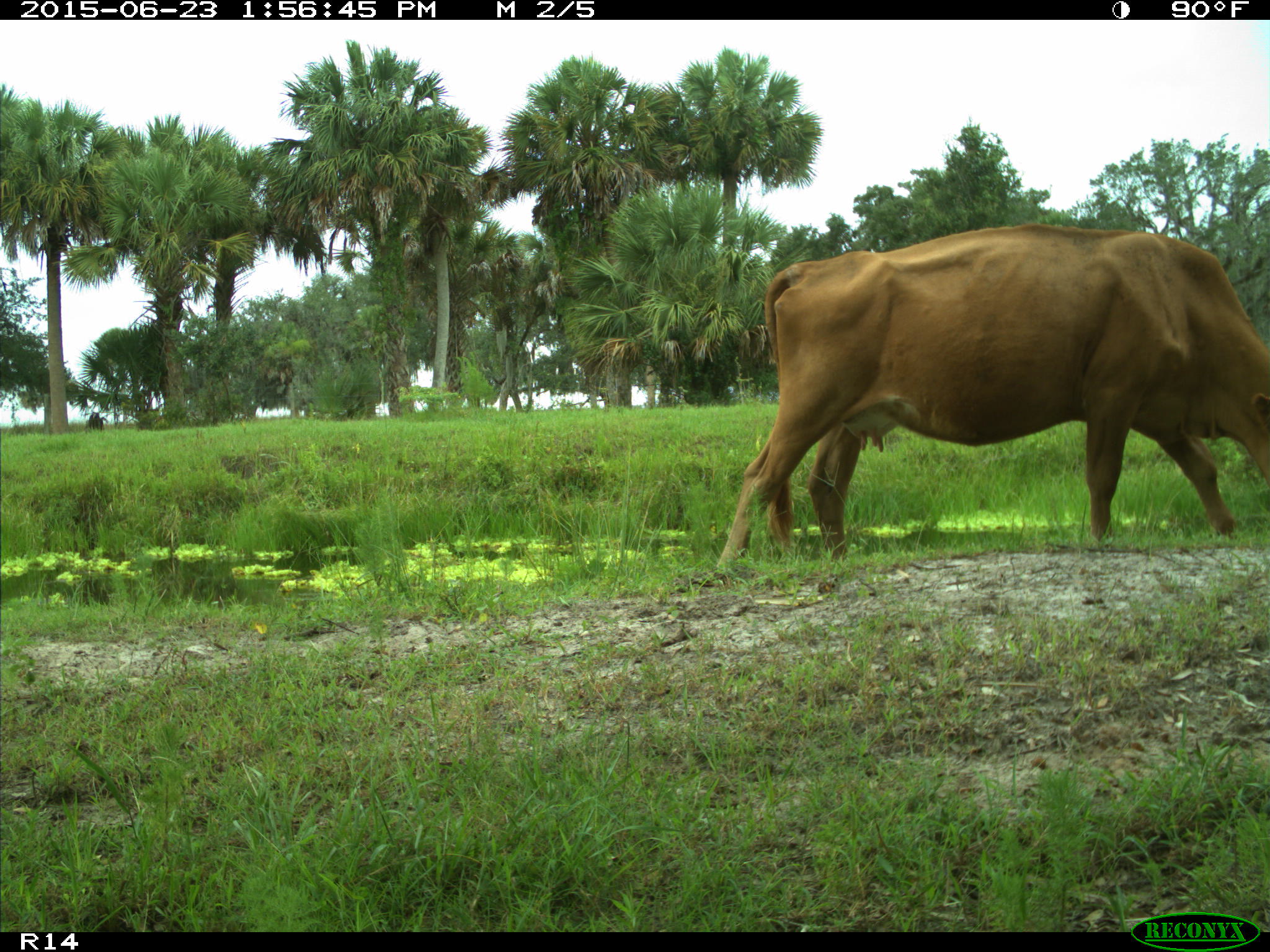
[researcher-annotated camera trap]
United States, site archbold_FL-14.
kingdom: Animalia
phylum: Chordata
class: Mammalia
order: Artiodactyla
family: Bovidae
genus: Bos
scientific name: Bos taurus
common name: domestic cow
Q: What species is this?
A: Bos taurus (domestic cow).